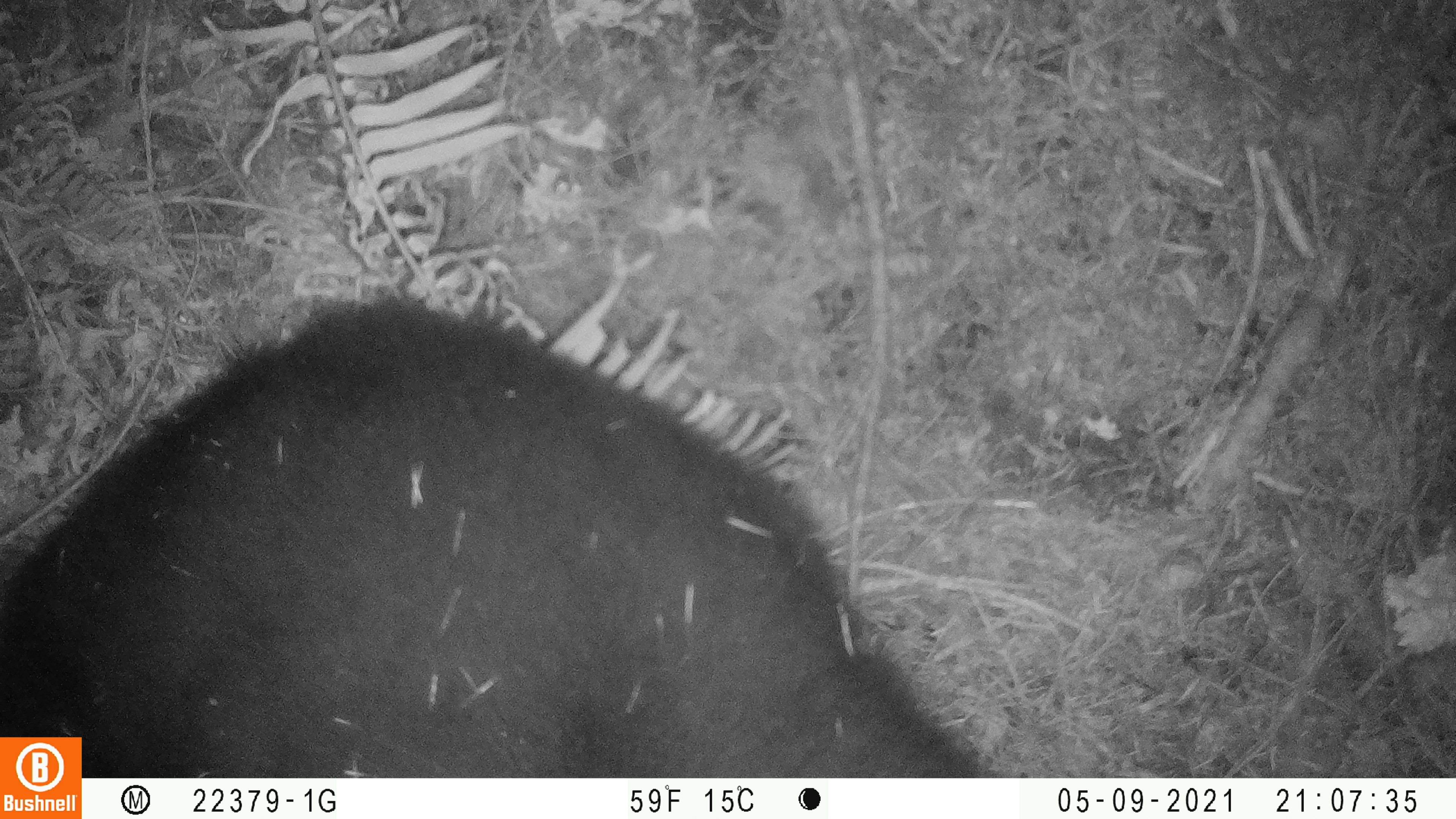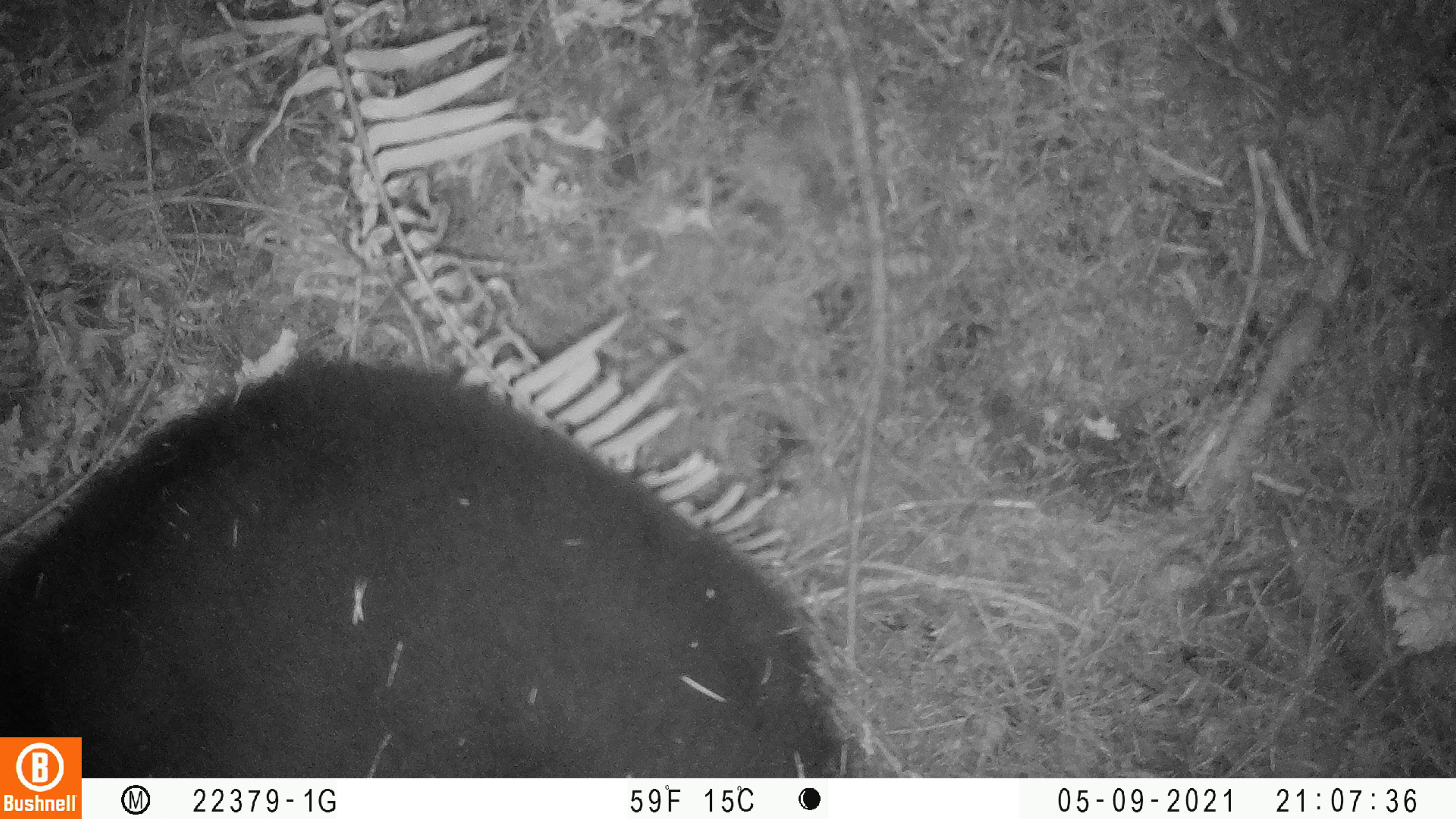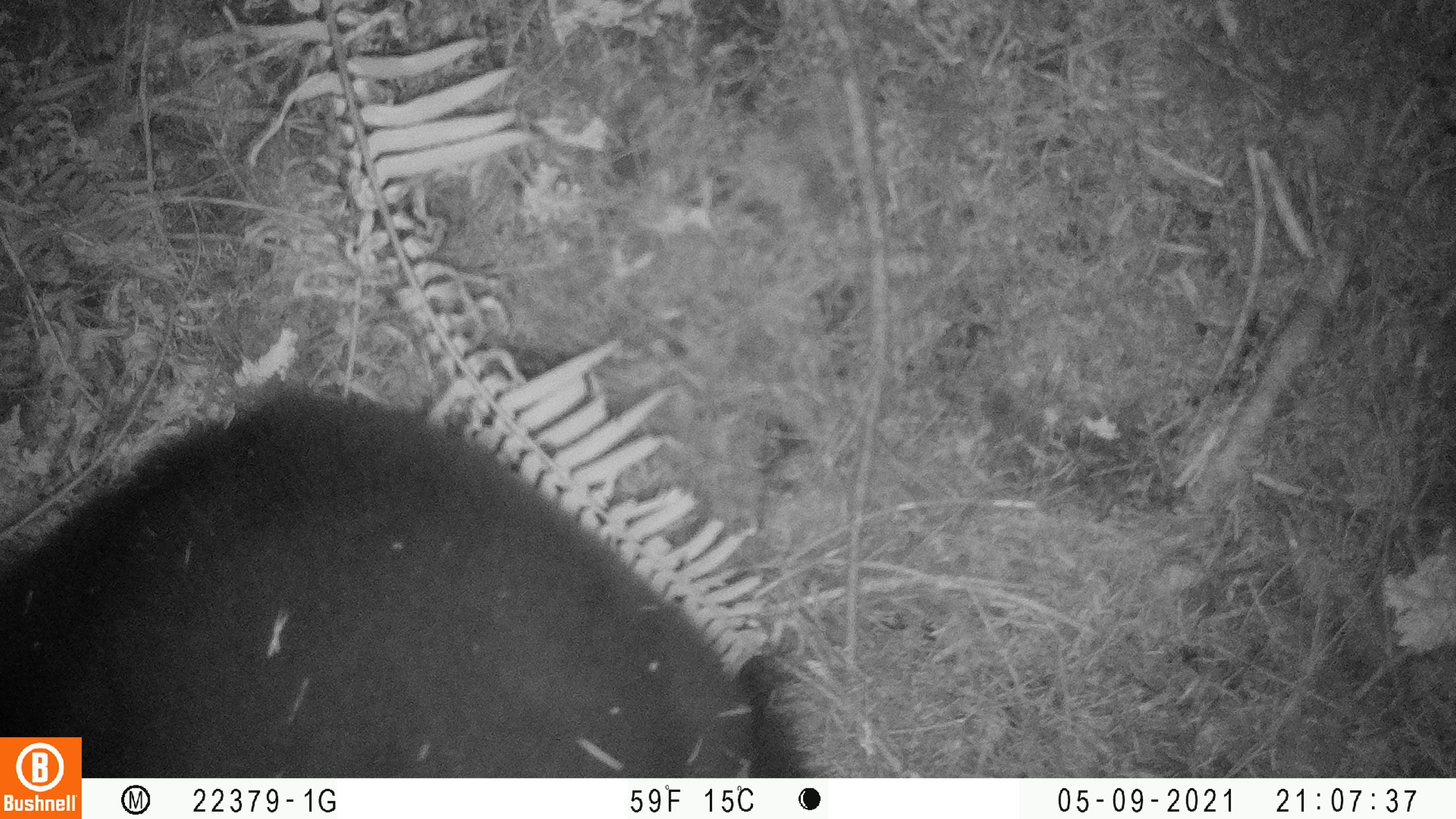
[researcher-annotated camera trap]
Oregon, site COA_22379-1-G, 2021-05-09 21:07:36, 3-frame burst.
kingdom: Animalia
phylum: Chordata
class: Mammalia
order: Carnivora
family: Ursidae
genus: Ursus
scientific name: Ursus americanus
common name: american black bear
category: black bear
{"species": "black bear (american black bear) (Ursus americanus)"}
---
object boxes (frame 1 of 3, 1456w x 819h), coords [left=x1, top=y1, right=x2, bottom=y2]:
black bear: [left=82, top=272, right=1023, bottom=777]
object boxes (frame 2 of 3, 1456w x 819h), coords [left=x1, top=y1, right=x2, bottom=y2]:
black bear: [left=83, top=337, right=893, bottom=776]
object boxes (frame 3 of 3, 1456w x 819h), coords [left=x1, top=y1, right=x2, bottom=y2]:
black bear: [left=84, top=363, right=850, bottom=777]